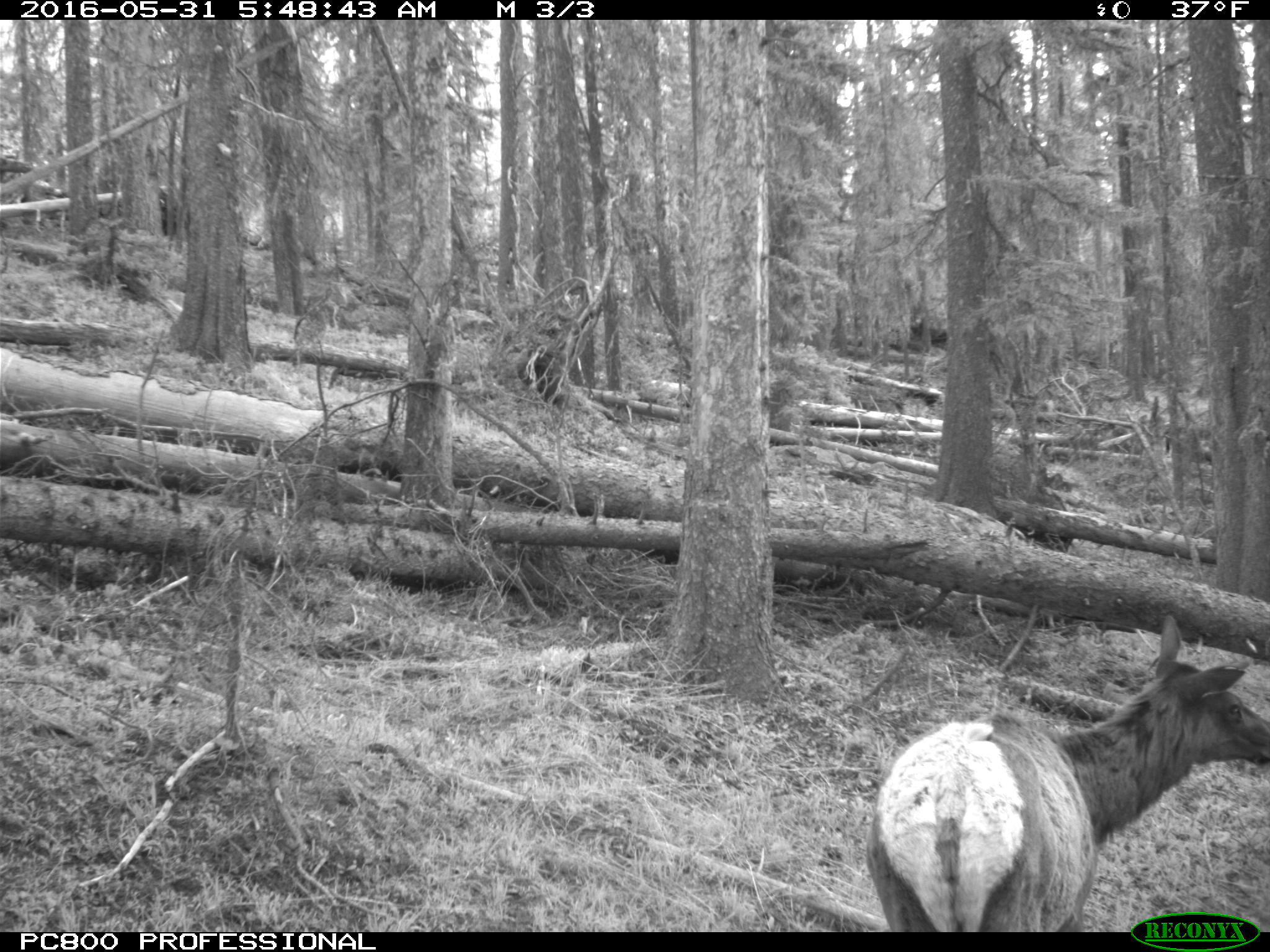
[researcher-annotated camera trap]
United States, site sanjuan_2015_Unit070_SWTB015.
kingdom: Animalia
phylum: Chordata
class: Mammalia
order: Artiodactyla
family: Cervidae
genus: Cervus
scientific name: Cervus elaphus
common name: red deer